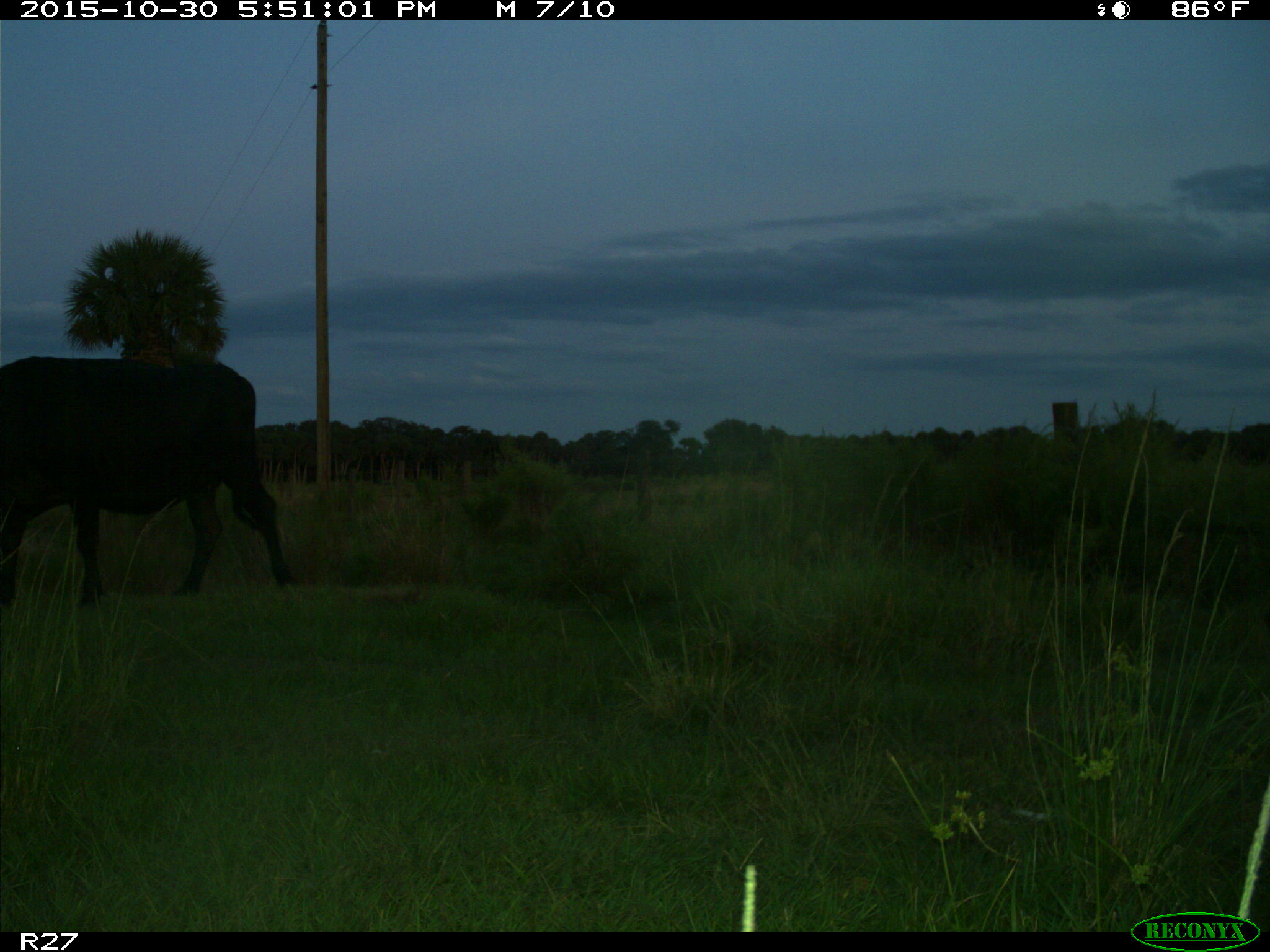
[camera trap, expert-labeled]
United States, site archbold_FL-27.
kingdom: Animalia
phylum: Chordata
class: Mammalia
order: Artiodactyla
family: Bovidae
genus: Bos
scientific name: Bos taurus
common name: domestic cow